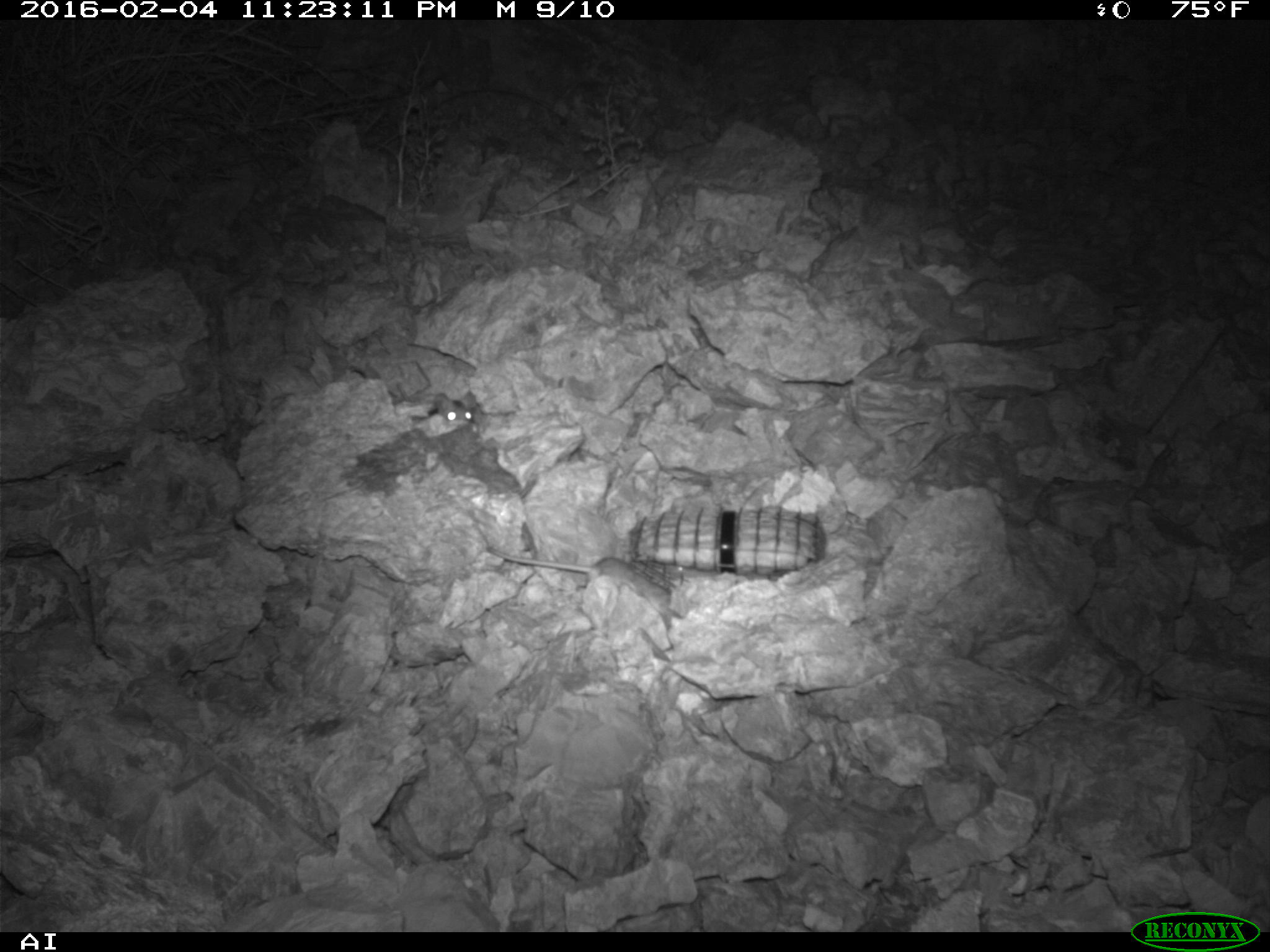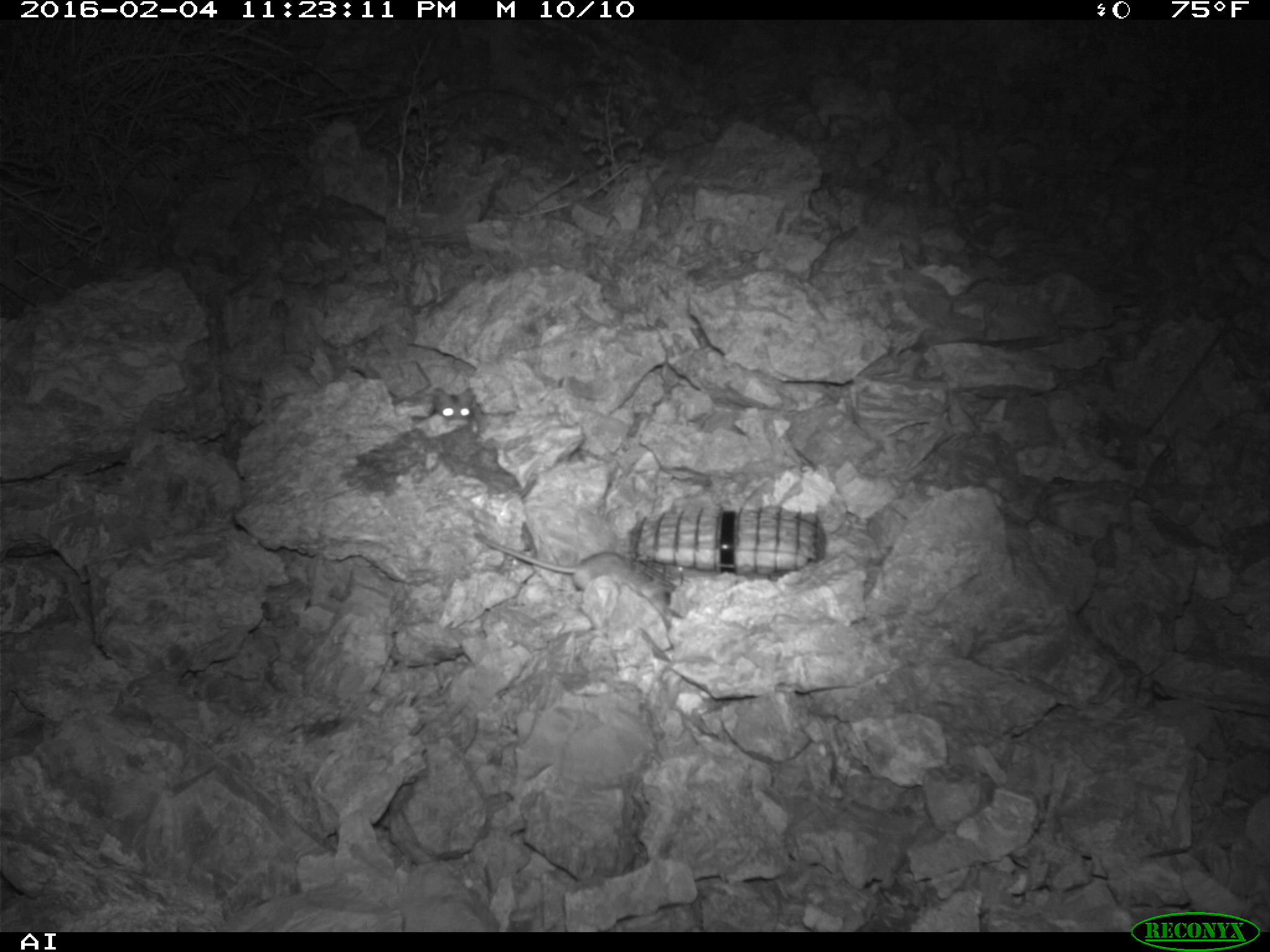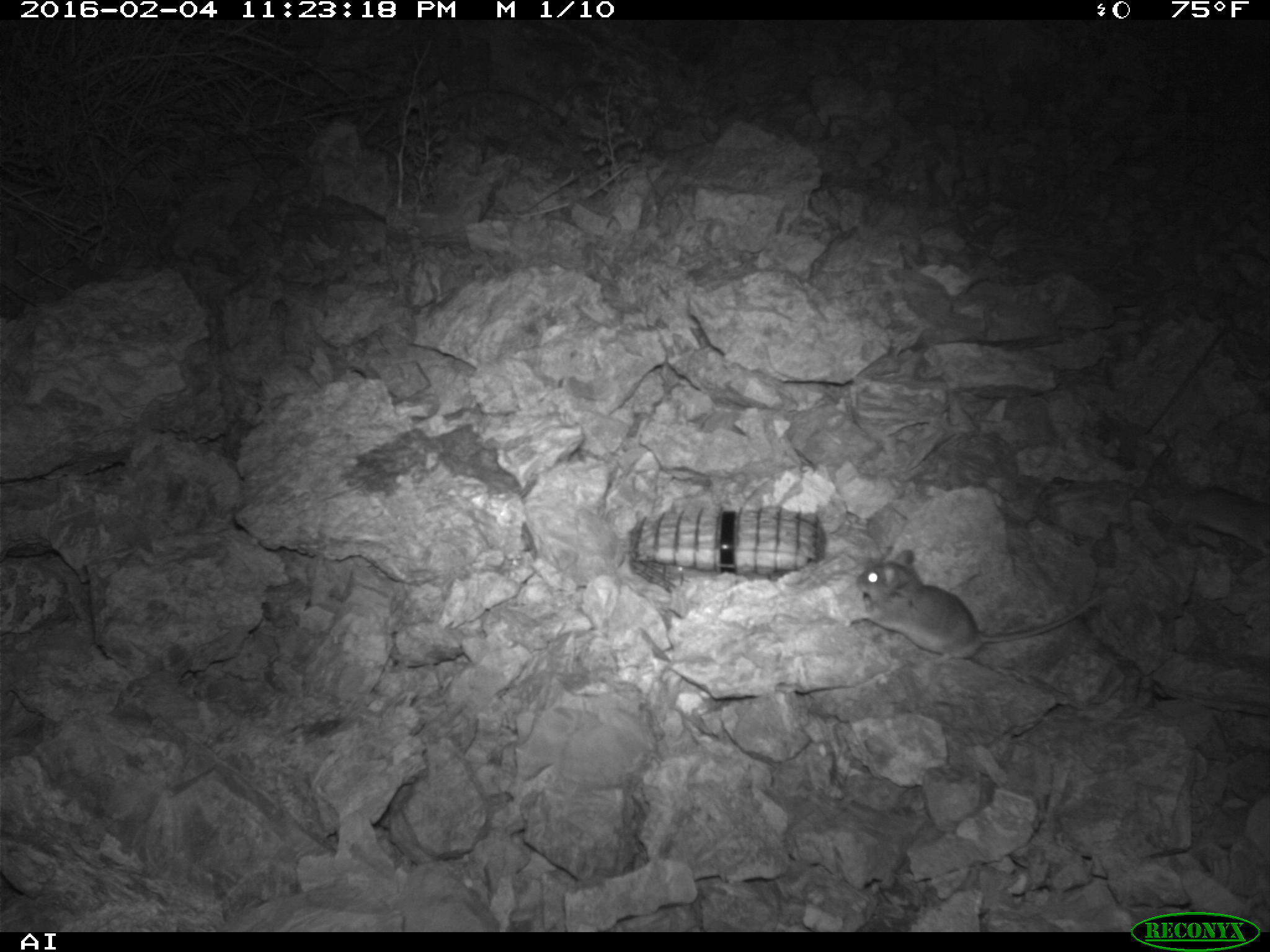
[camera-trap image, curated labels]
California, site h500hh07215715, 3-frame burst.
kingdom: Animalia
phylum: Chordata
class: Mammalia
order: Rodentia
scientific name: Rodentia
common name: rodent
Rodent (Rodentia).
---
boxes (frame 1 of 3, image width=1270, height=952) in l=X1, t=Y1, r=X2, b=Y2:
rodent: l=486, t=541, r=671, b=625; l=432, t=389, r=476, b=423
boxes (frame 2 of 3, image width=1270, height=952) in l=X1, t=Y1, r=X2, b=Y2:
rodent: l=473, t=531, r=673, b=628; l=431, t=385, r=477, b=422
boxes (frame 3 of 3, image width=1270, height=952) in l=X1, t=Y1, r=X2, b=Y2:
rodent: l=856, t=550, r=1101, b=664; l=1173, t=485, r=1269, b=555